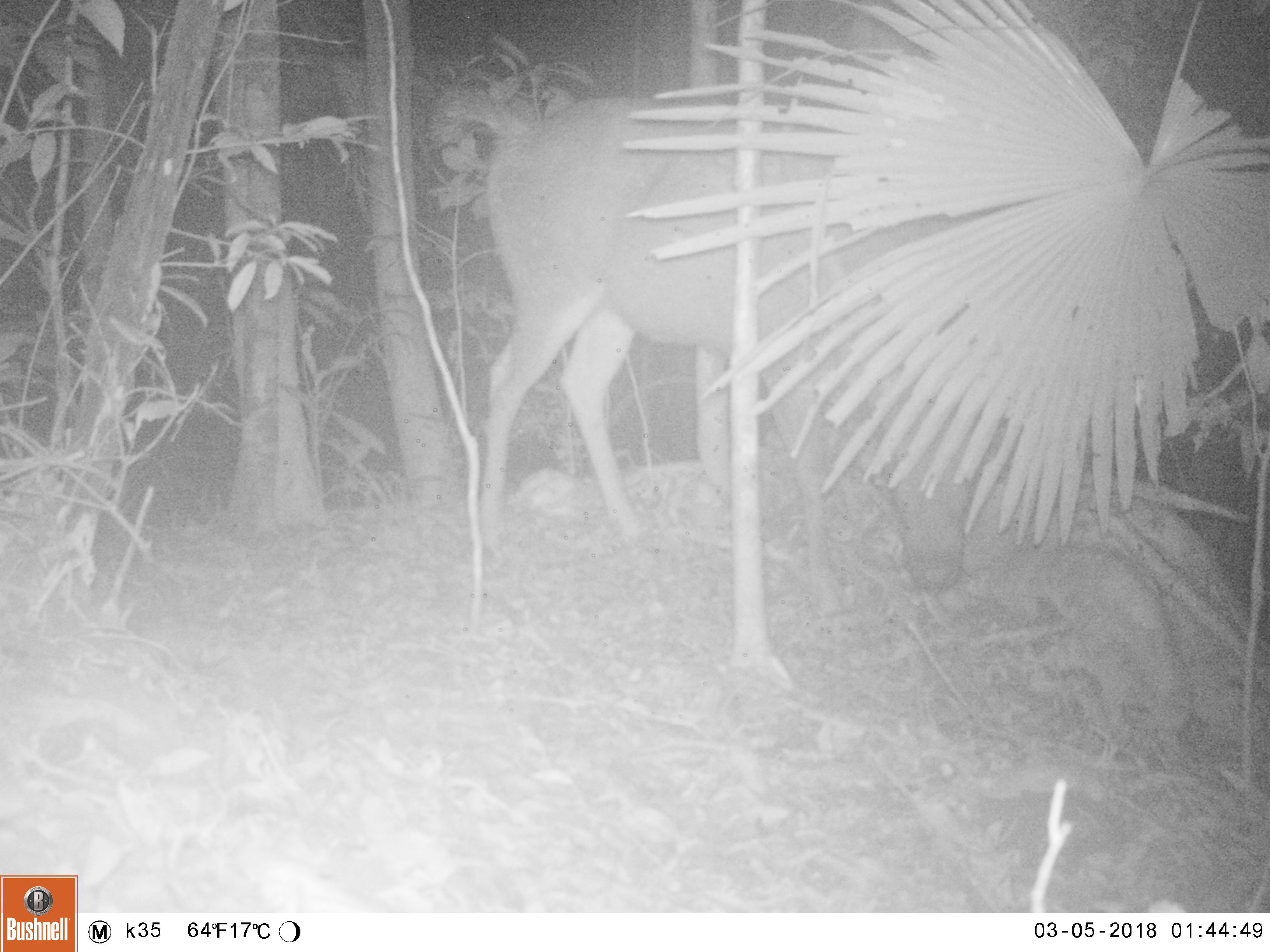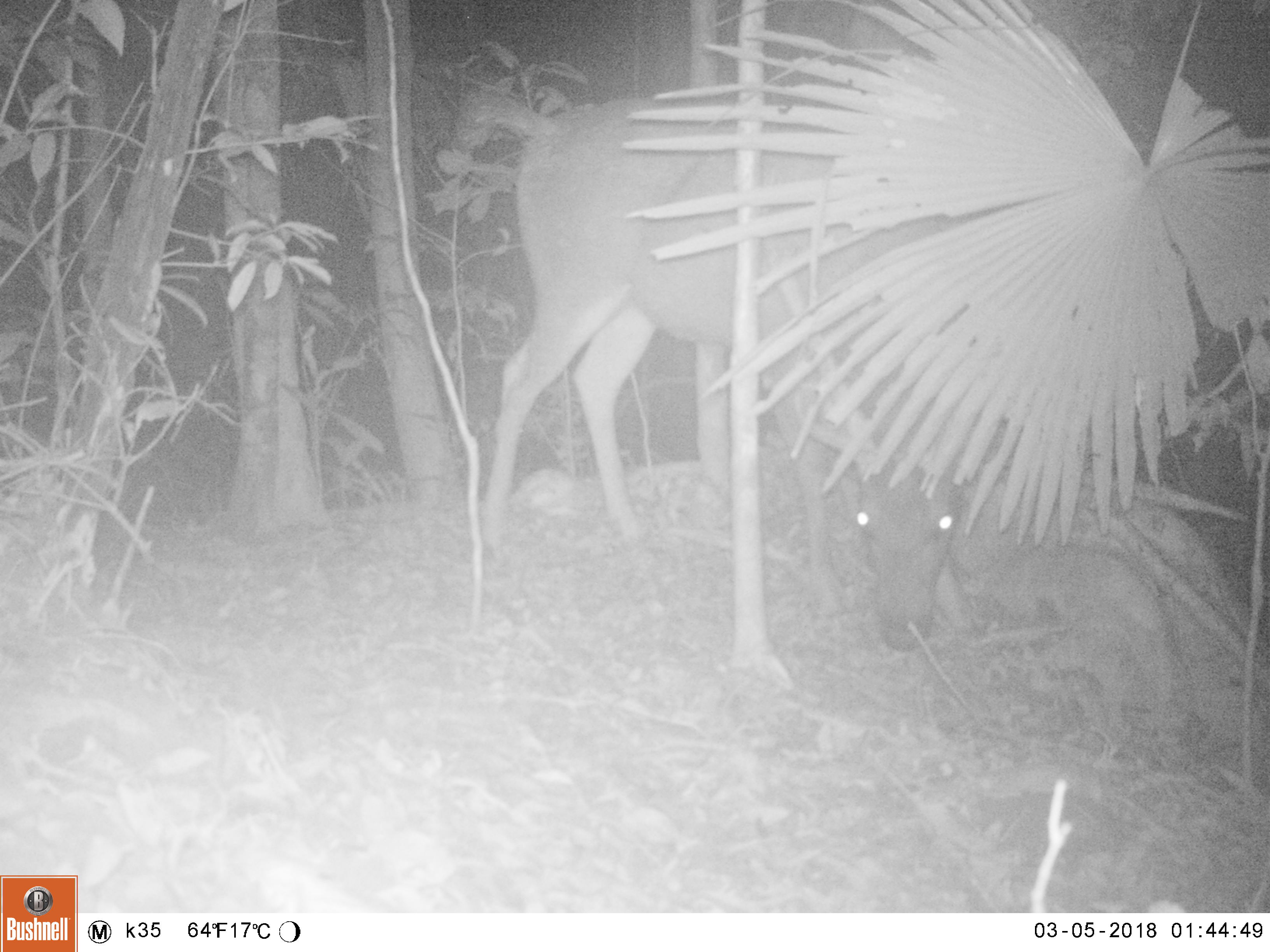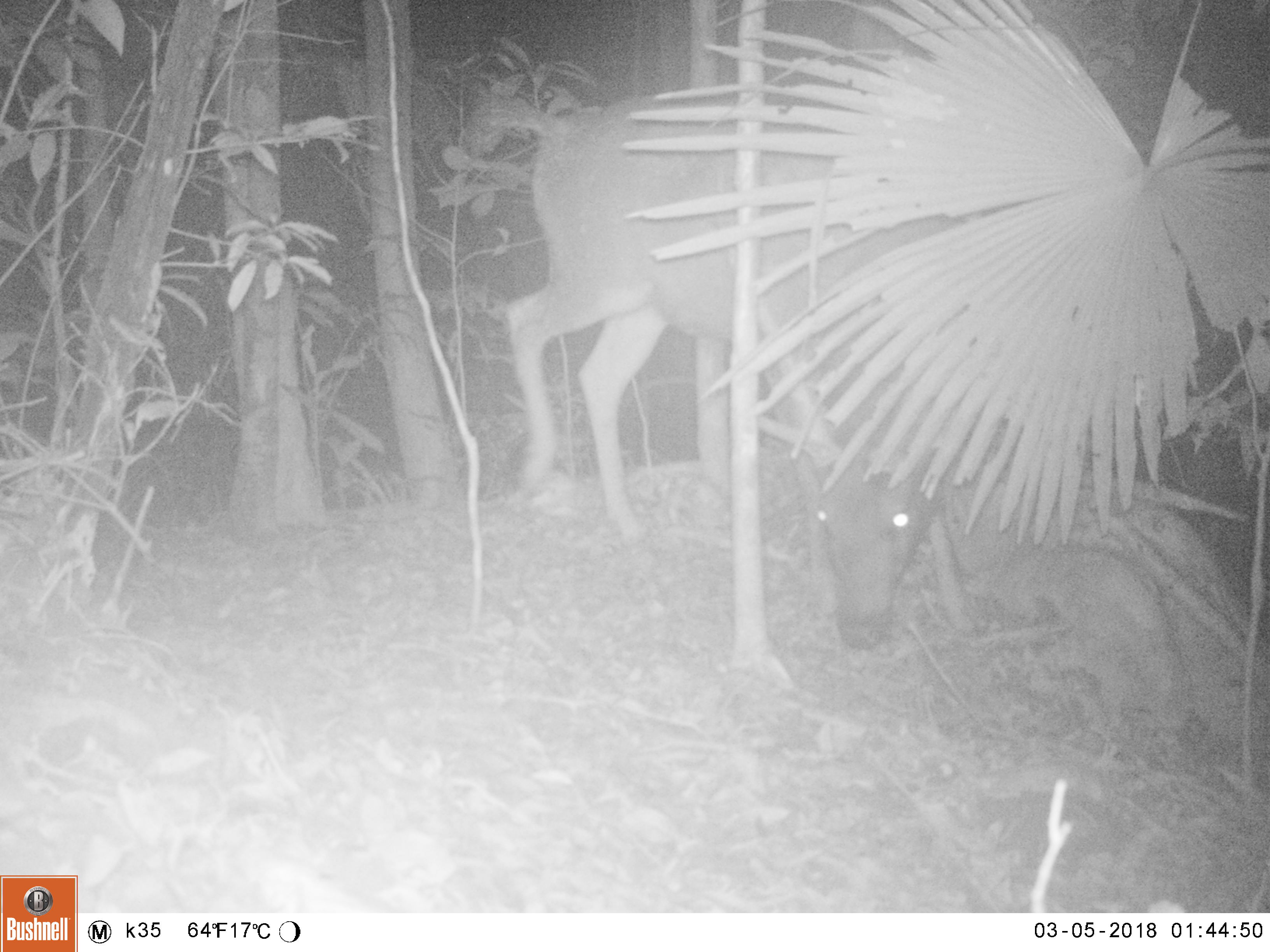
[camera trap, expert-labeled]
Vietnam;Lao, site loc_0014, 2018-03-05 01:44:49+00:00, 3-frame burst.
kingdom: Animalia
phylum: Chordata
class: Mammalia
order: Artiodactyla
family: Cervidae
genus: Rusa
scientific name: Rusa unicolor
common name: sambar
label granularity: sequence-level